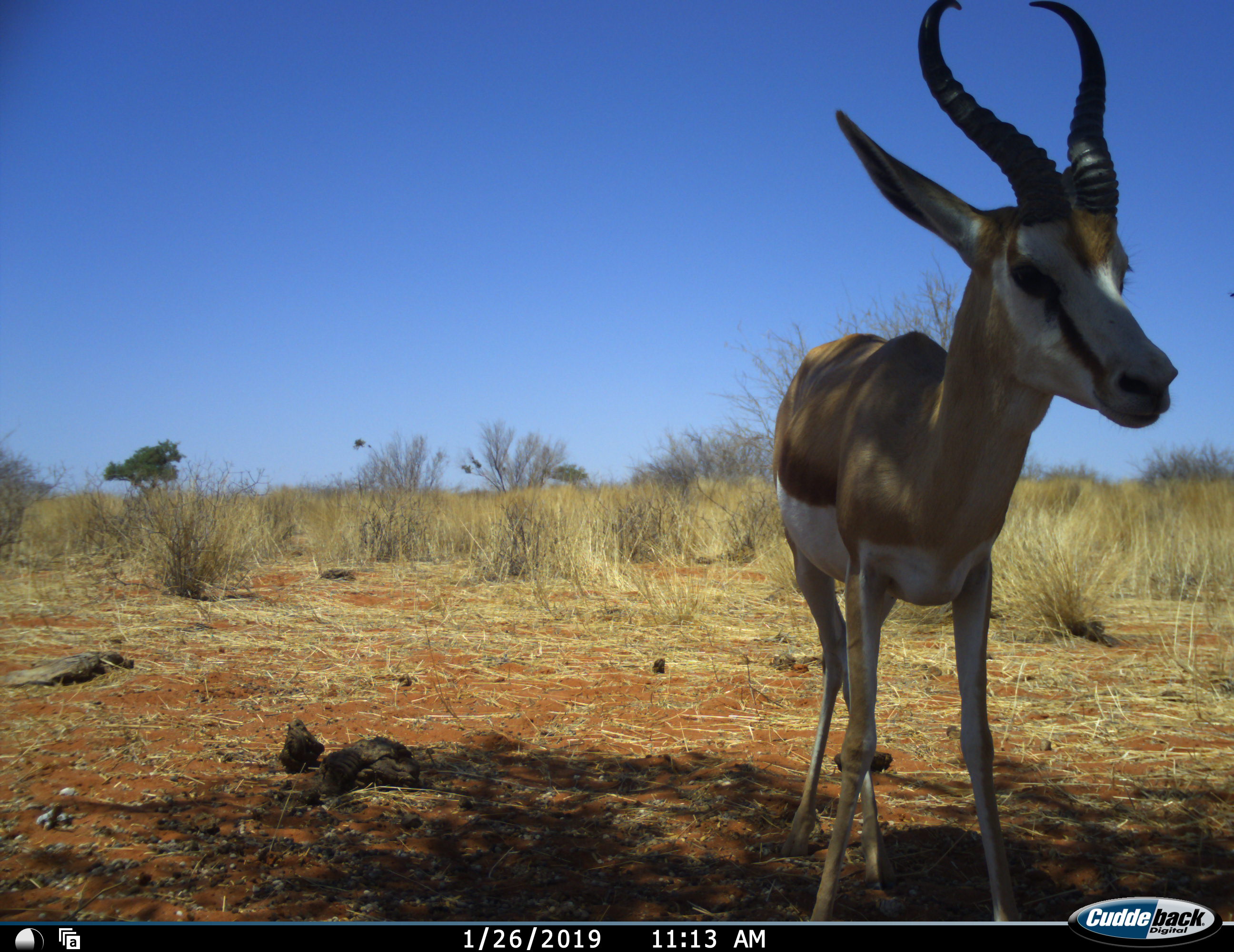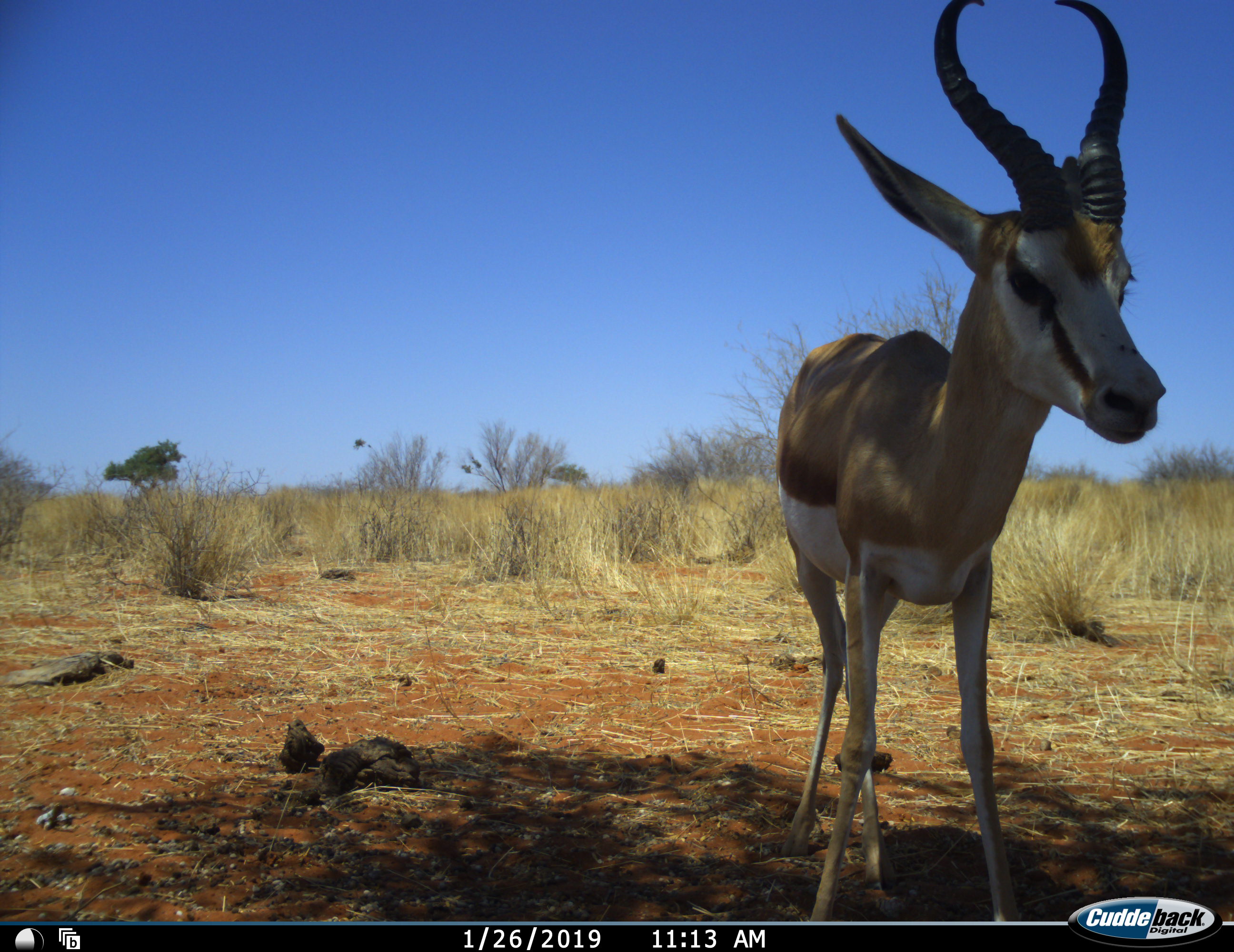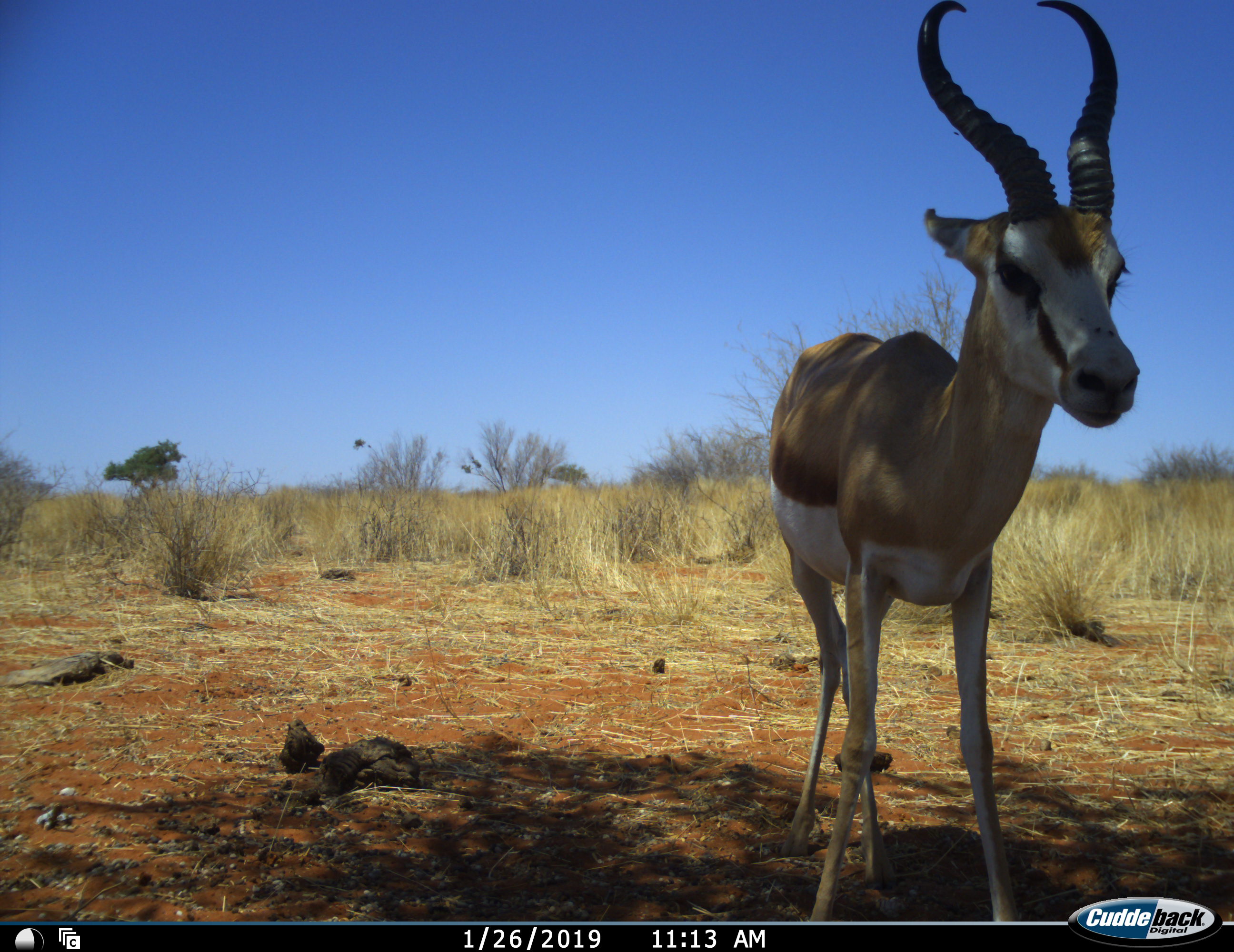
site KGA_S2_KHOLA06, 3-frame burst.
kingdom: Animalia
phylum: Chordata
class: Mammalia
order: Artiodactyla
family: Bovidae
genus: Antidorcas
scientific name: Antidorcas marsupialis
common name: springbok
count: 1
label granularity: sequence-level